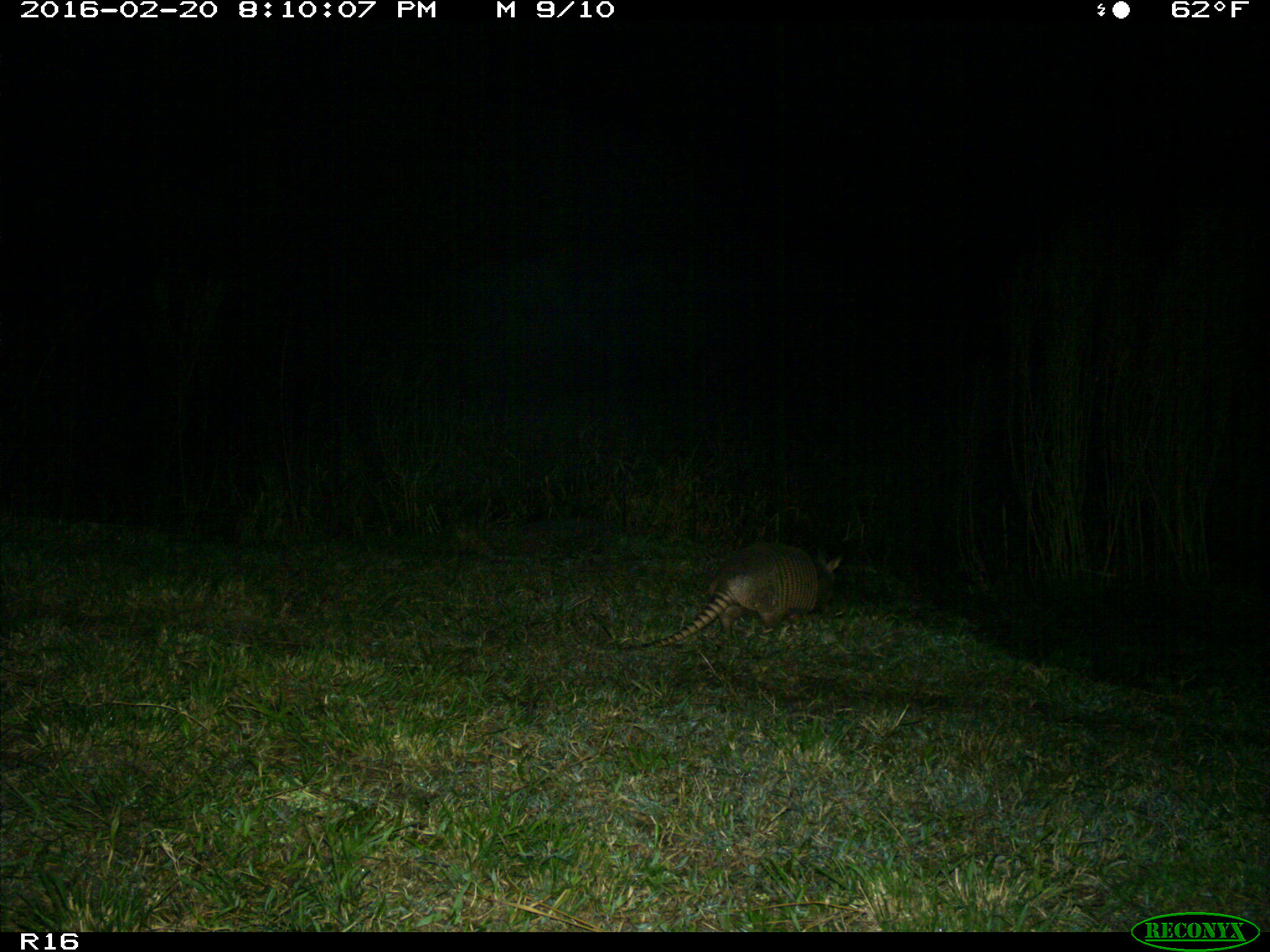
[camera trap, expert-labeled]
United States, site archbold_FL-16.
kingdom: Animalia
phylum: Chordata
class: Mammalia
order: Cingulata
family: Dasypodidae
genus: Dasypus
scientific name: Dasypus novemcinctus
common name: nine-banded armadillo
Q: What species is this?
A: Dasypus novemcinctus (nine-banded armadillo).